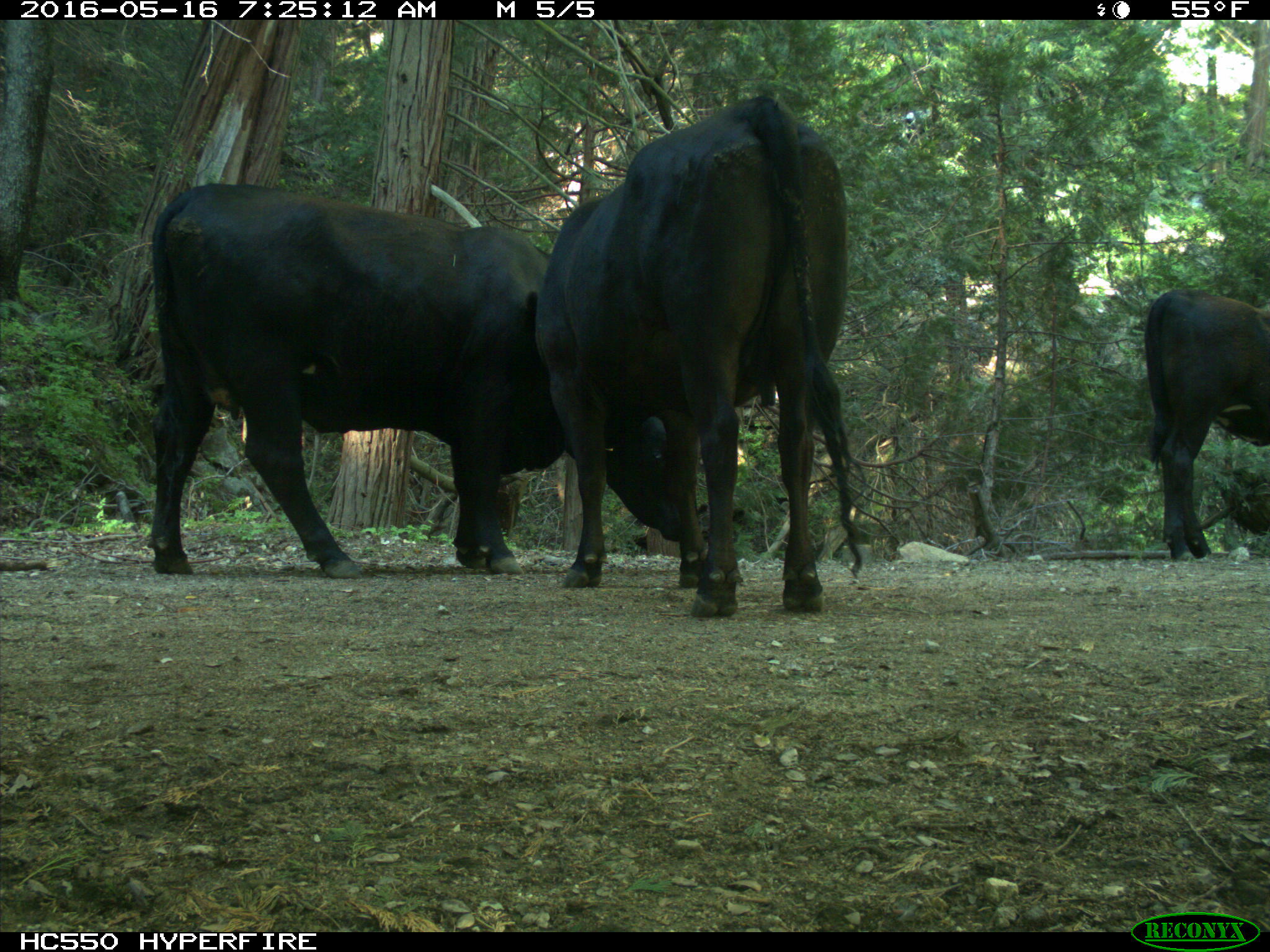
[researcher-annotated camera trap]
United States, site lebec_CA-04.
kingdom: Animalia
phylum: Chordata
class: Mammalia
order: Artiodactyla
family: Bovidae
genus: Bos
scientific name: Bos taurus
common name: domestic cow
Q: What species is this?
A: Bos taurus (domestic cow).